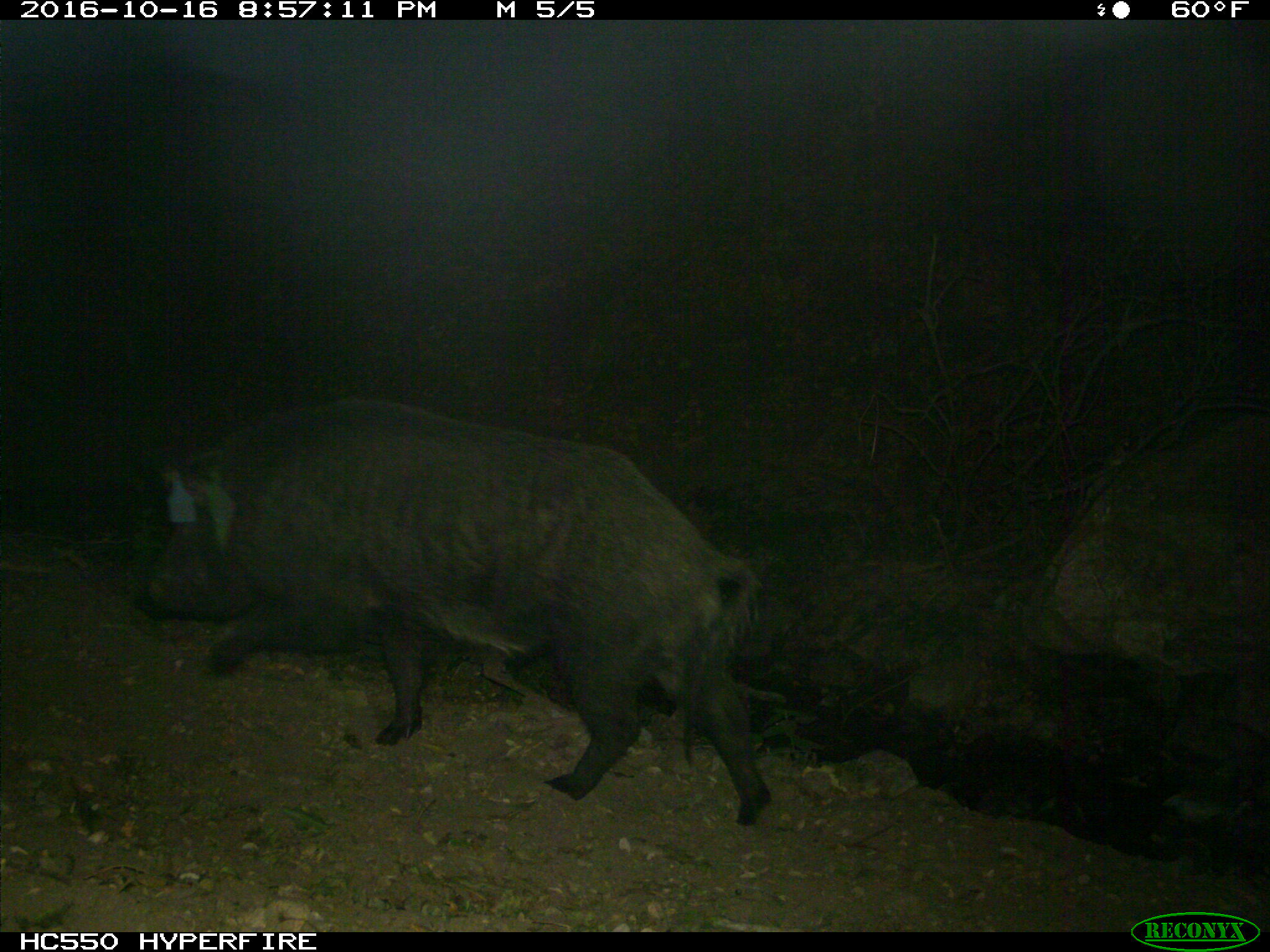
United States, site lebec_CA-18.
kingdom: Animalia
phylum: Chordata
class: Mammalia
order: Artiodactyla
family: Suidae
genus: Sus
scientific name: Sus scrofa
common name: wild boar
Sus scrofa (wild boar).